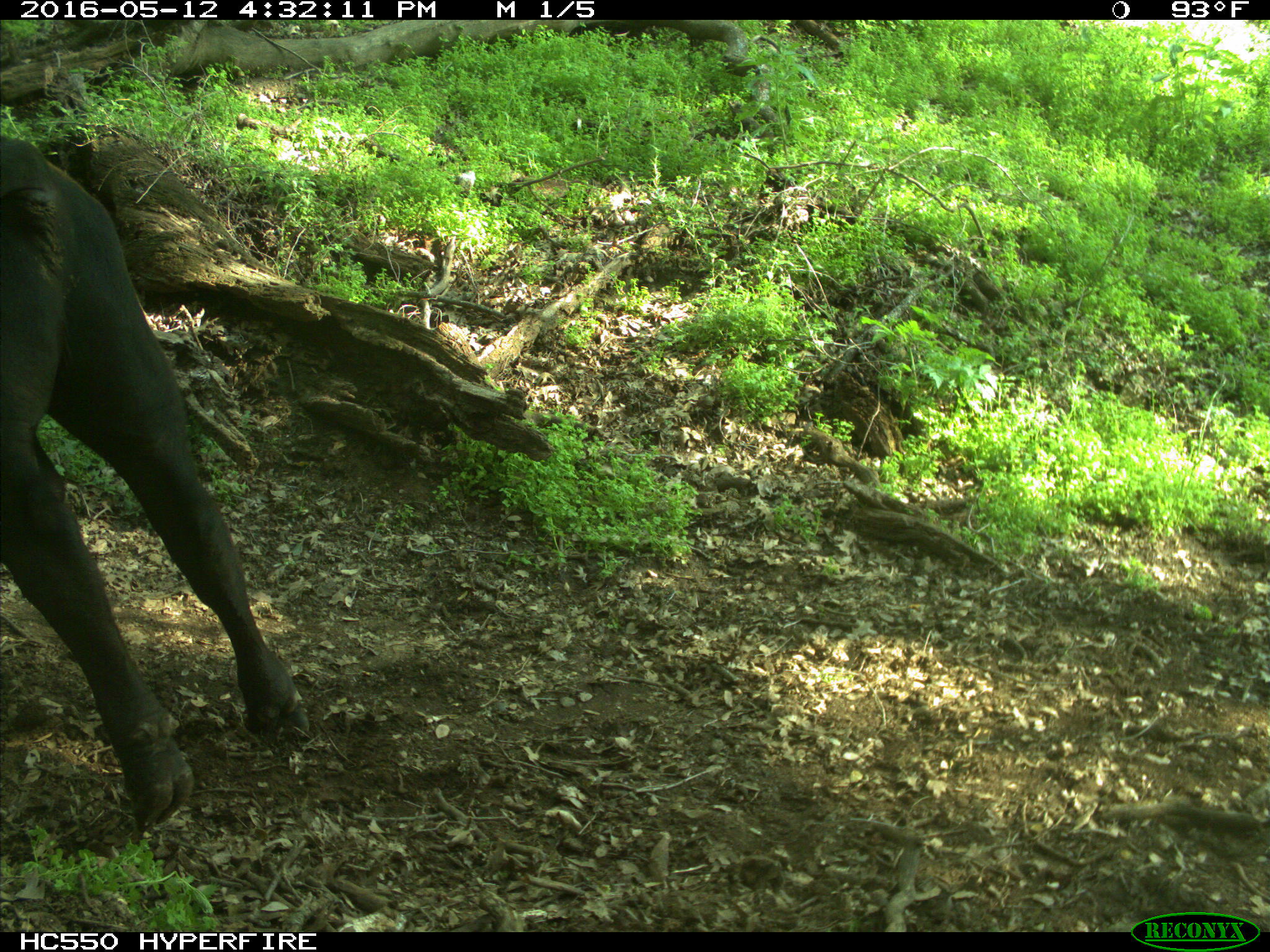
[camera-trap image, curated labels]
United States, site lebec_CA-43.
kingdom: Animalia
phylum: Chordata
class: Mammalia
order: Artiodactyla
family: Bovidae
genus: Bos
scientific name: Bos taurus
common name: domestic cow